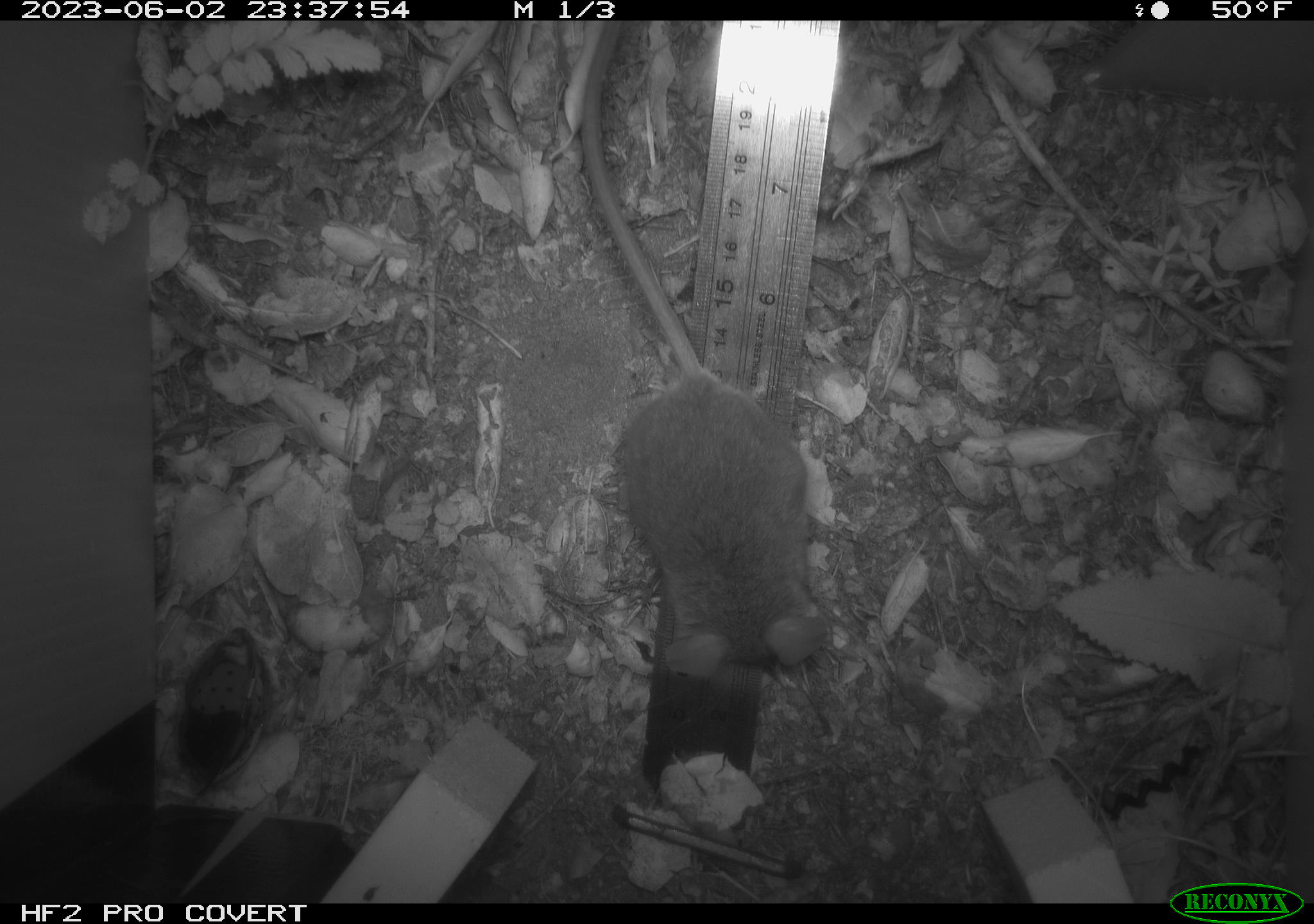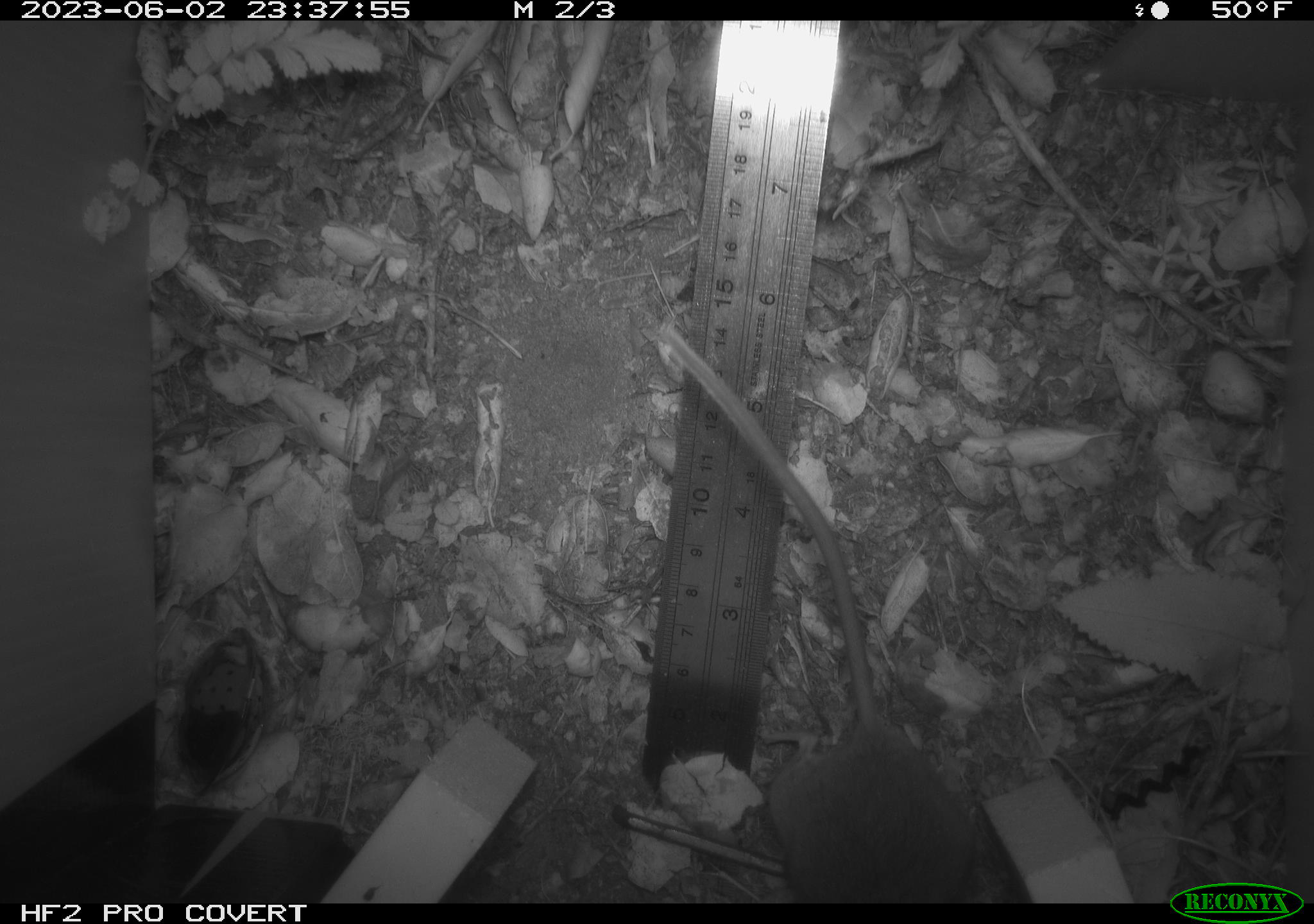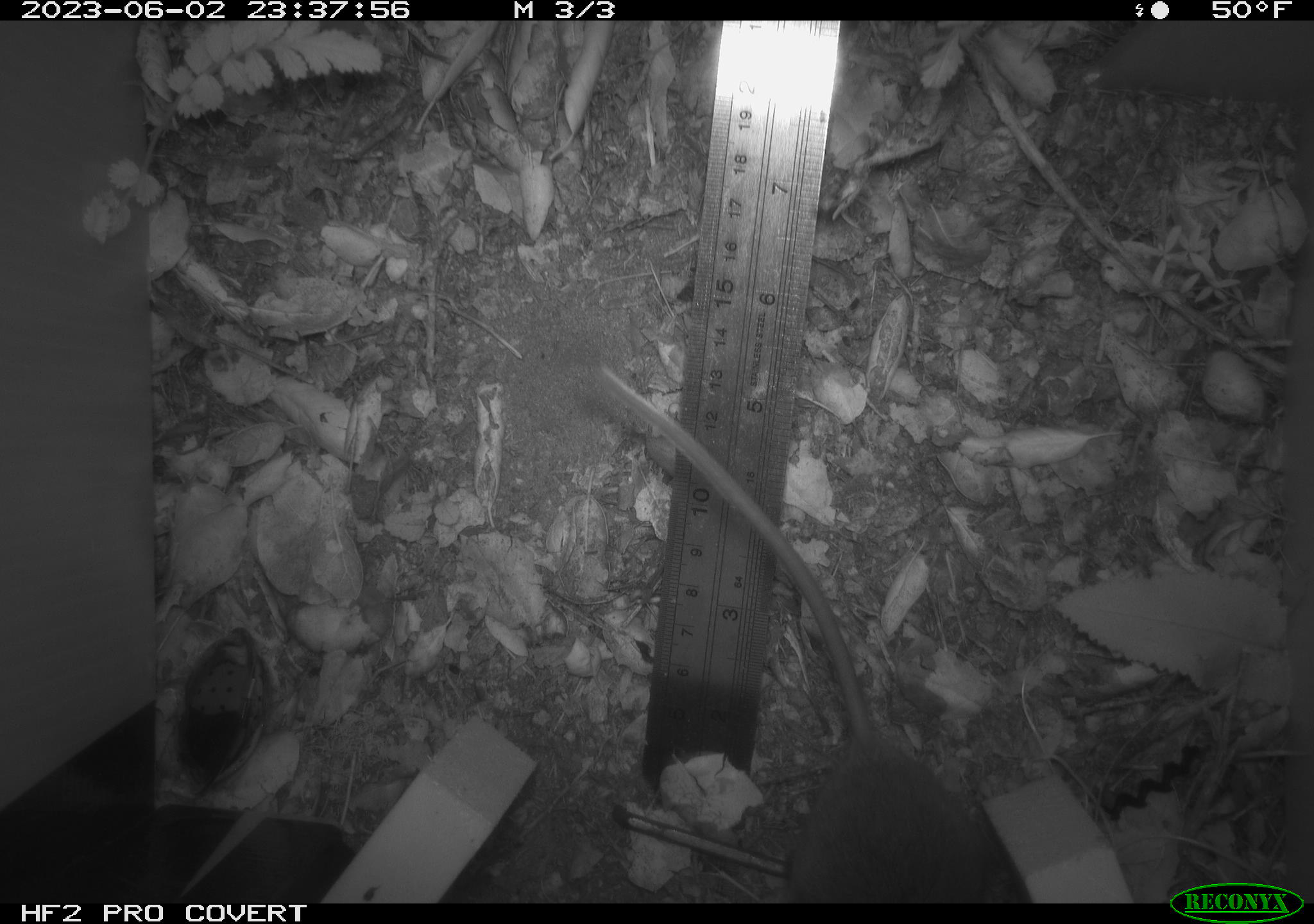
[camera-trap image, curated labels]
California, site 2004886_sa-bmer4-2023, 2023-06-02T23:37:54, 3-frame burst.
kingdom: Animalia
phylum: Chordata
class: Mammalia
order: Rodentia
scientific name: Rodentia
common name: mouse species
Mouse species (Rodentia).